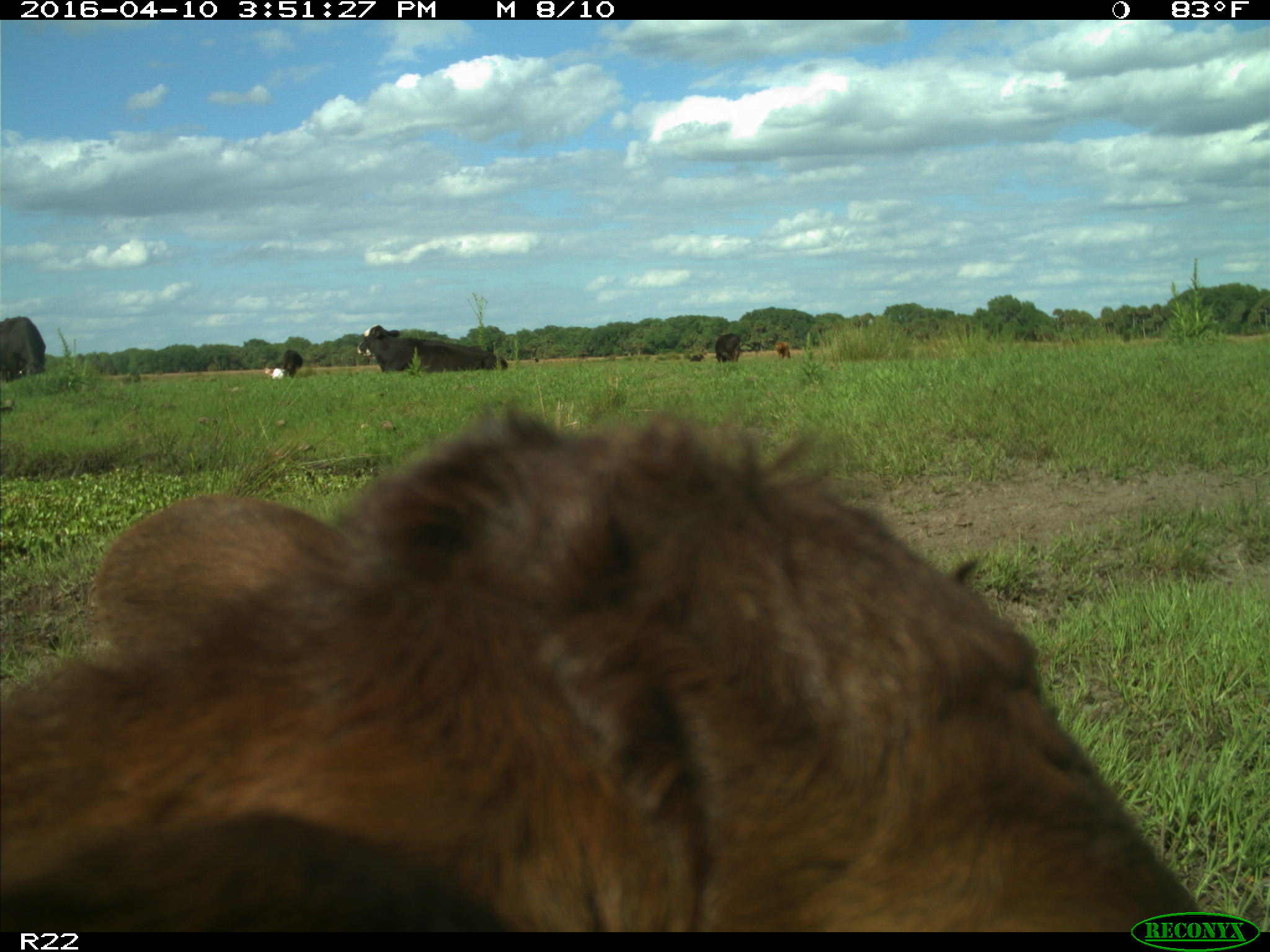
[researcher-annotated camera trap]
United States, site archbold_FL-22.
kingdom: Animalia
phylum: Chordata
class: Mammalia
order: Artiodactyla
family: Bovidae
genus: Bos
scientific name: Bos taurus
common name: domestic cow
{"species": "Bos taurus (domestic cow)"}